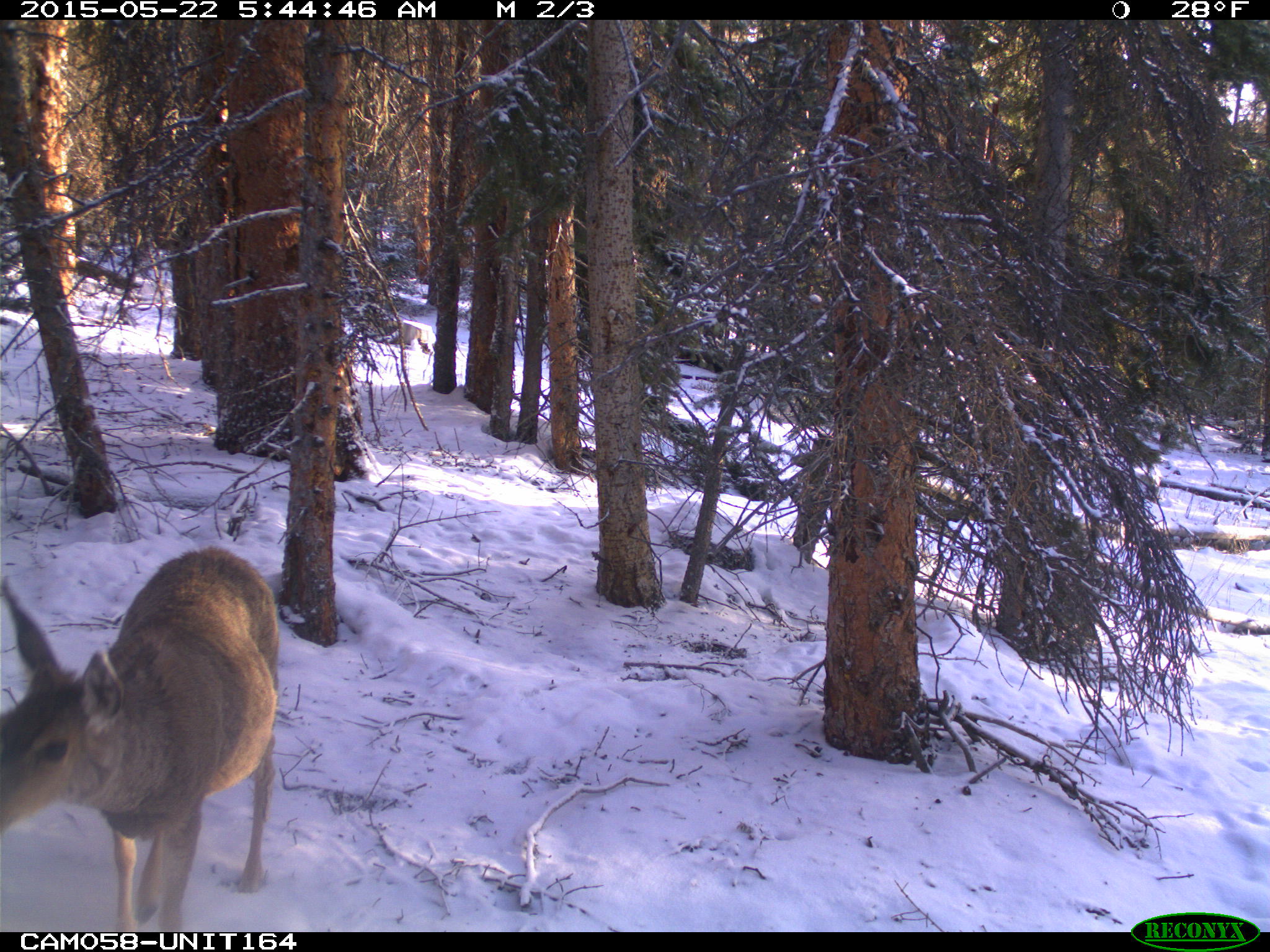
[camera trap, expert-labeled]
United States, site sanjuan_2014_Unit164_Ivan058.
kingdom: Animalia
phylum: Chordata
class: Mammalia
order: Artiodactyla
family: Cervidae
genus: Odocoileus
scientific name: Odocoileus hemionus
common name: mule deer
Odocoileus hemionus (mule deer).